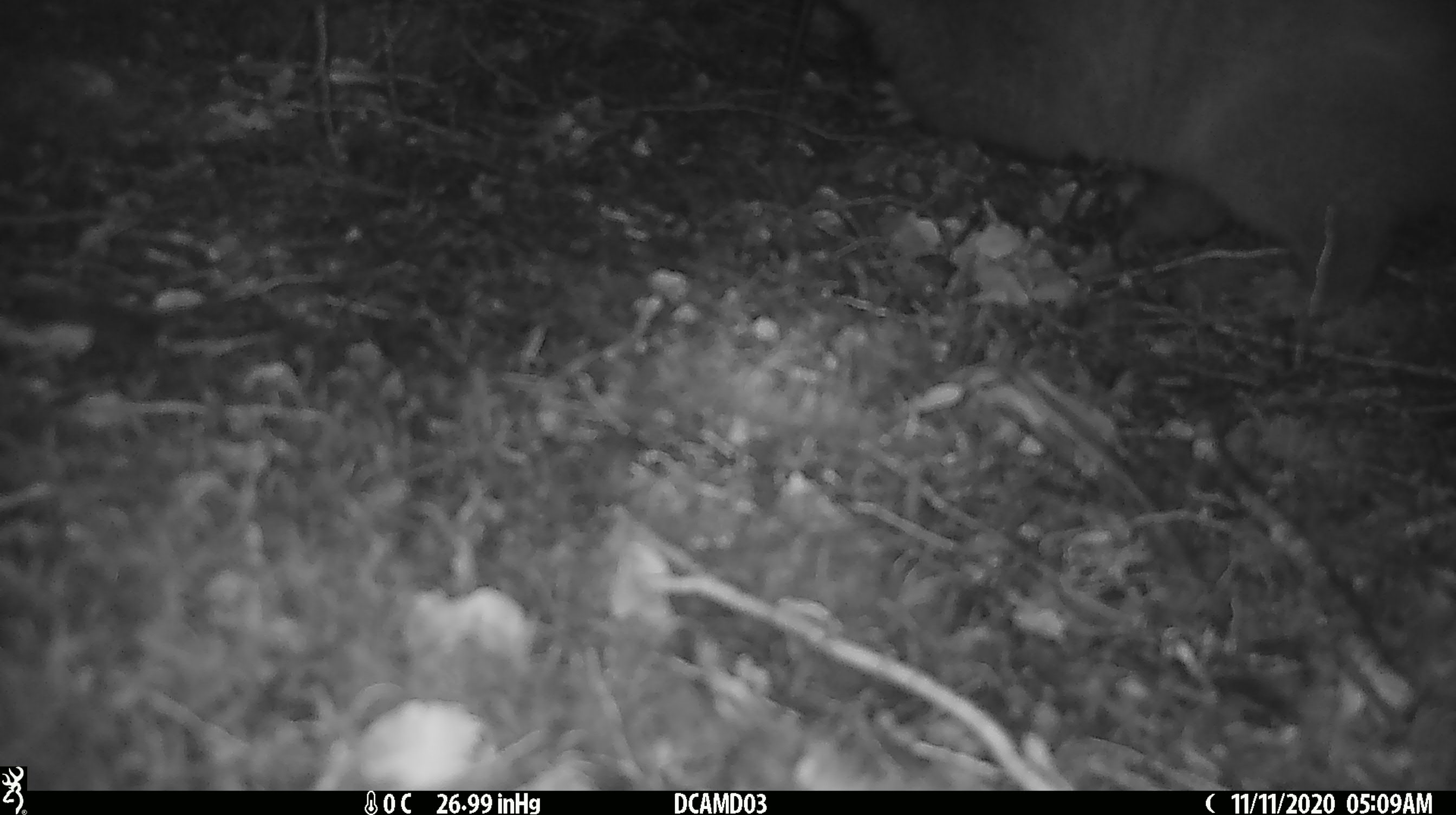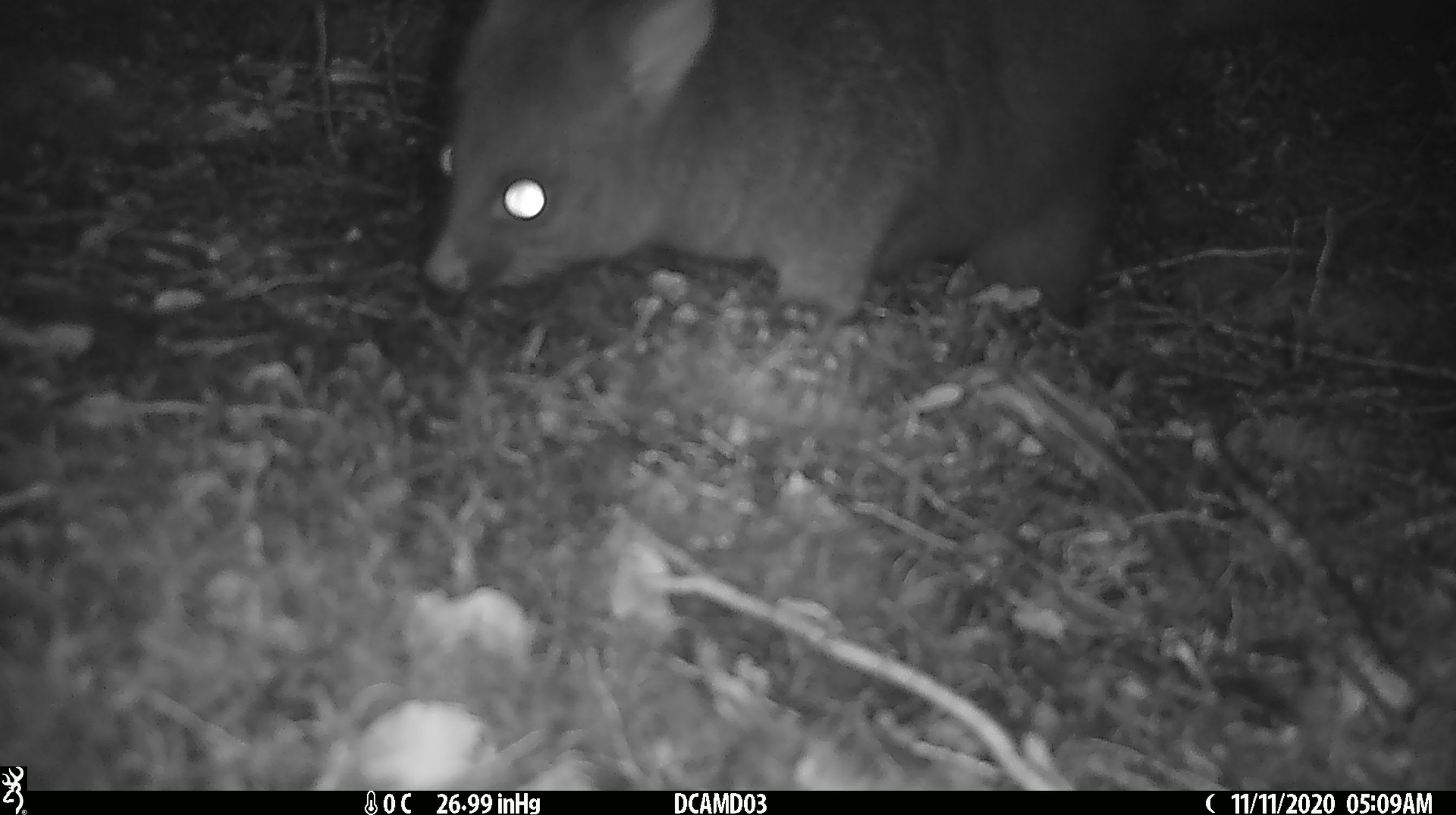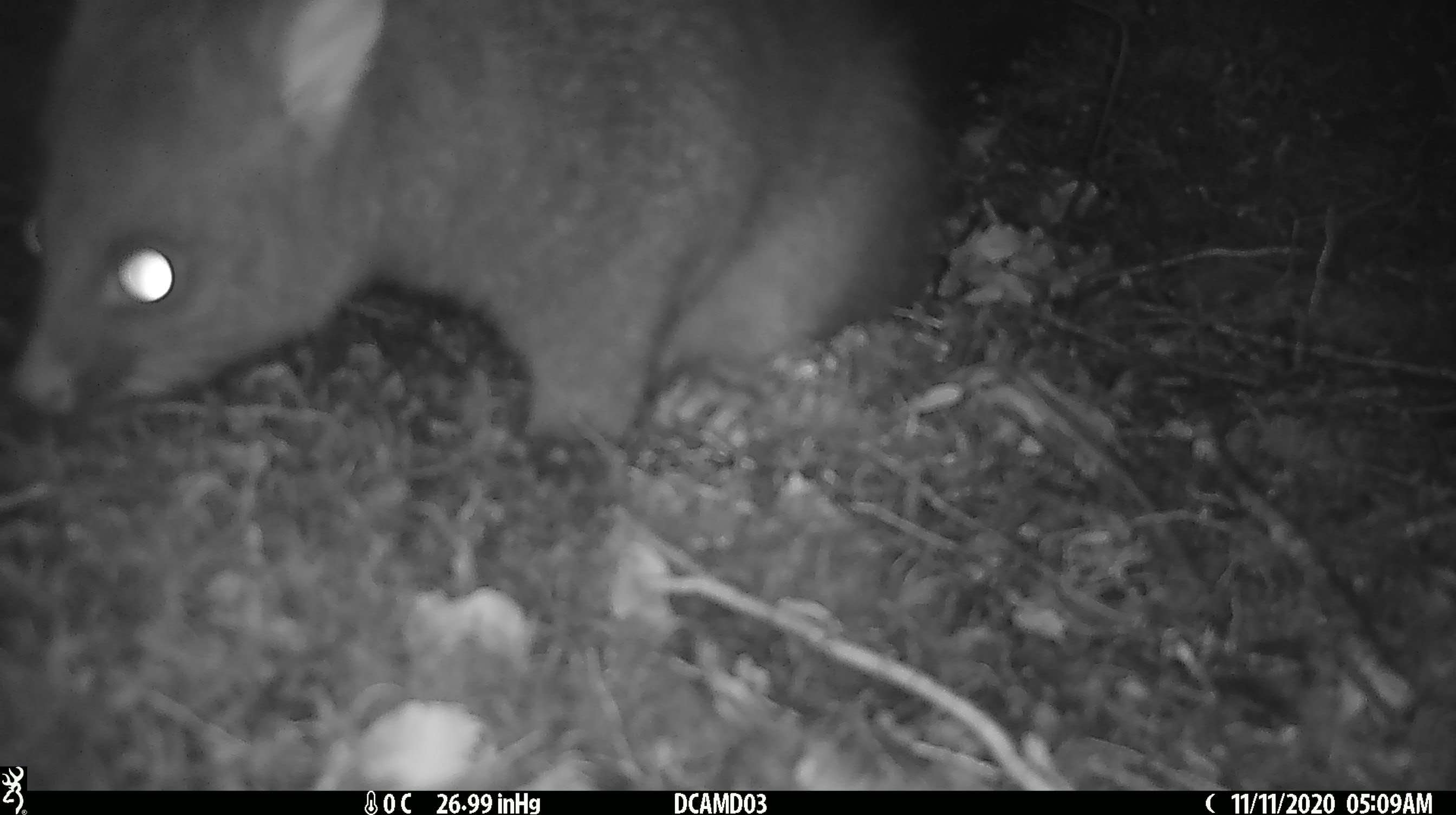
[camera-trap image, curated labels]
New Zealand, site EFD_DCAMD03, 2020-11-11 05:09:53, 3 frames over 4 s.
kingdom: Animalia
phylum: Chordata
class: Mammalia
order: Diprotodontia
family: Phalangeridae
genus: Trichosurus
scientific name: Trichosurus vulpecula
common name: common brushtail possum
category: possum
Possum (common brushtail possum) (Trichosurus vulpecula).